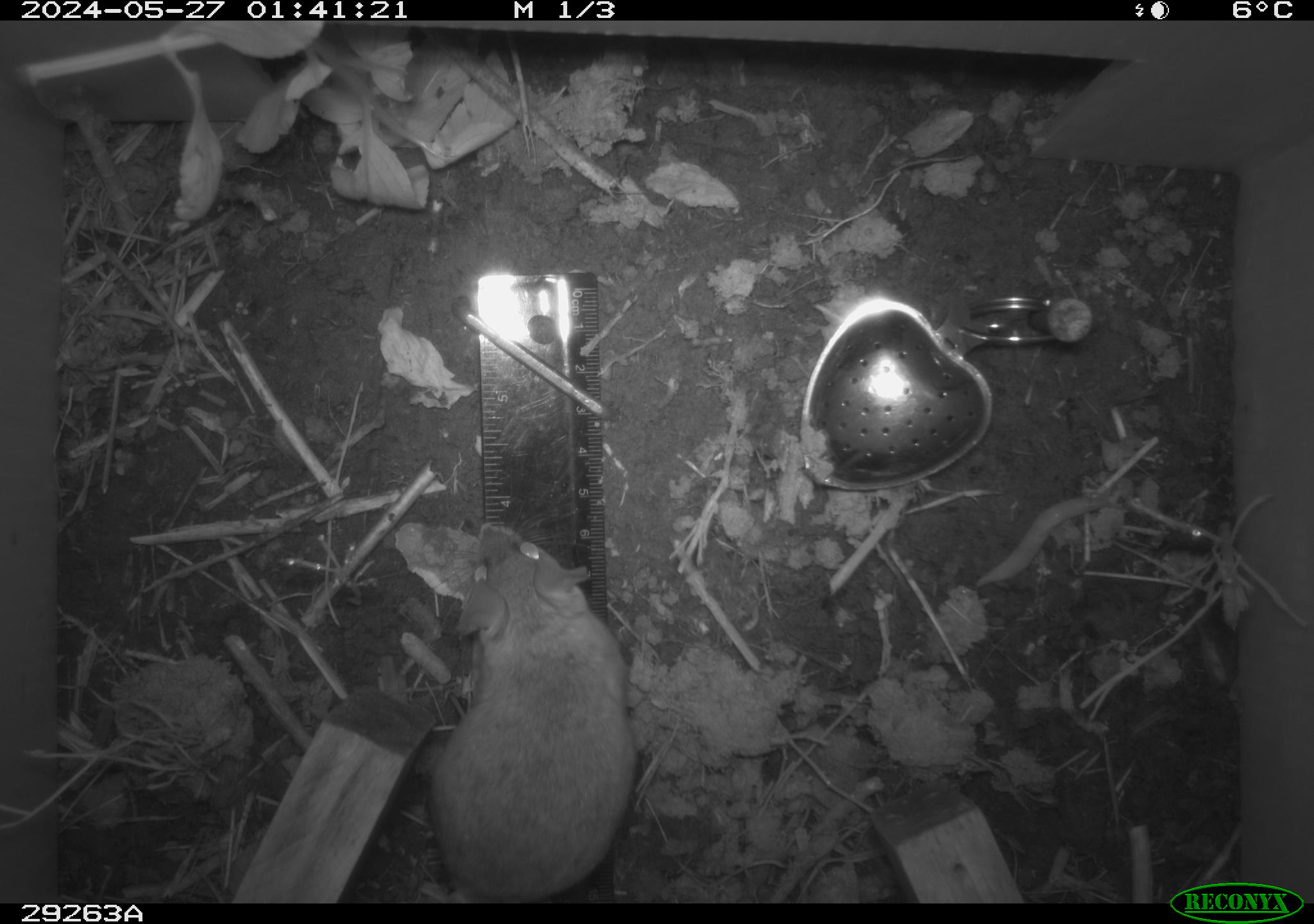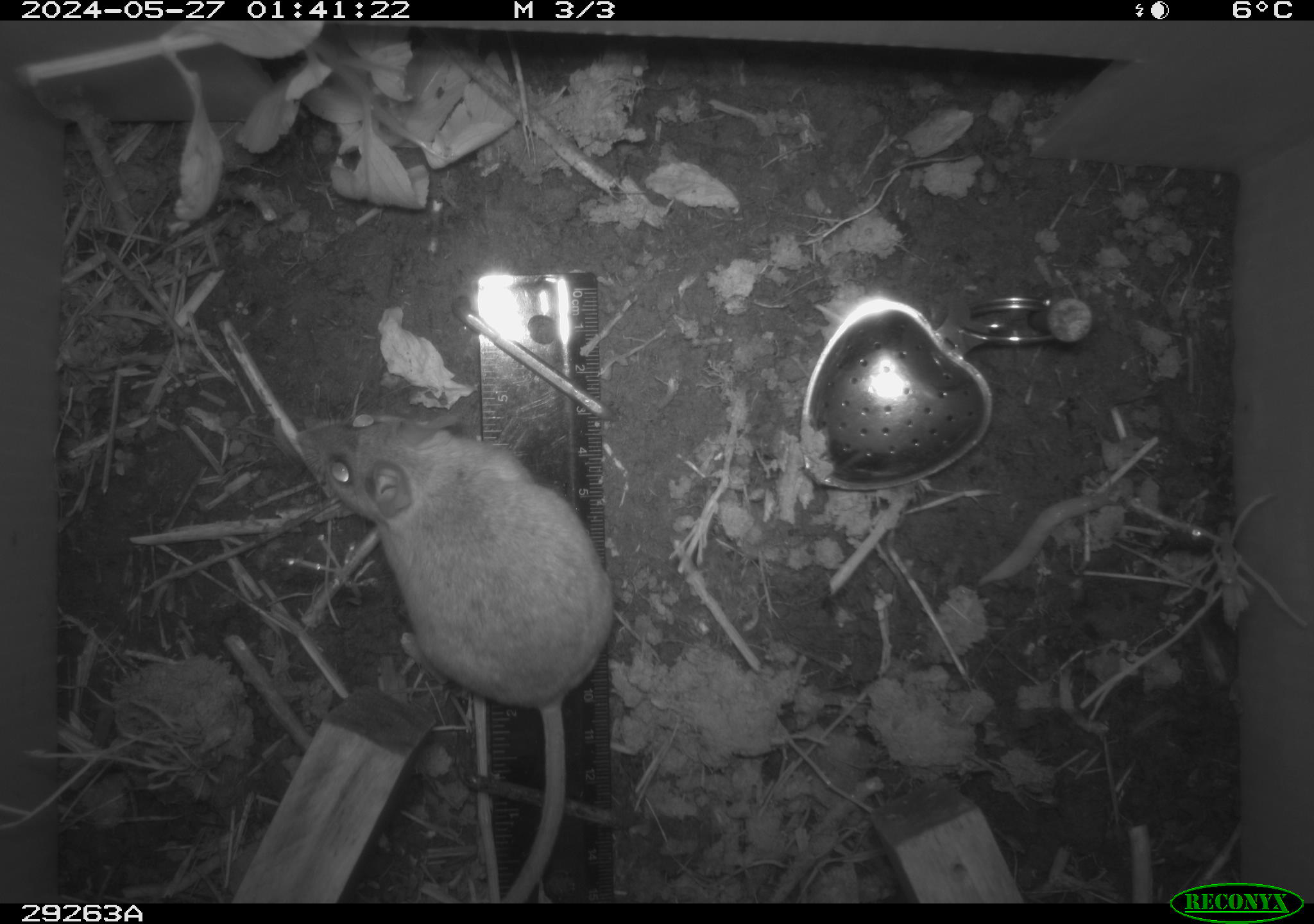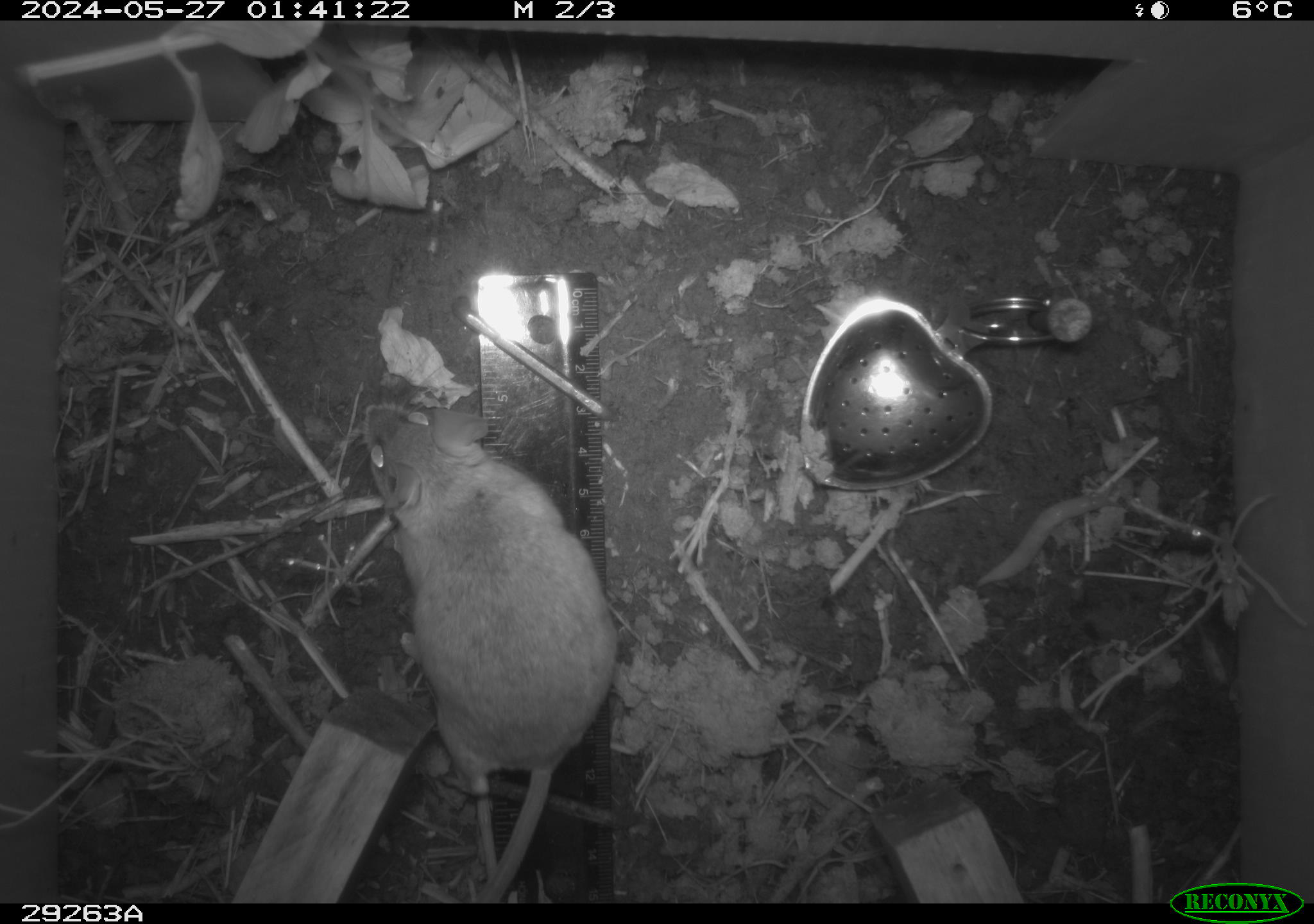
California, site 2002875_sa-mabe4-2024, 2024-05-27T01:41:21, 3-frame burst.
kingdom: Animalia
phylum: Chordata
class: Mammalia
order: Rodentia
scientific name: Rodentia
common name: mouse species